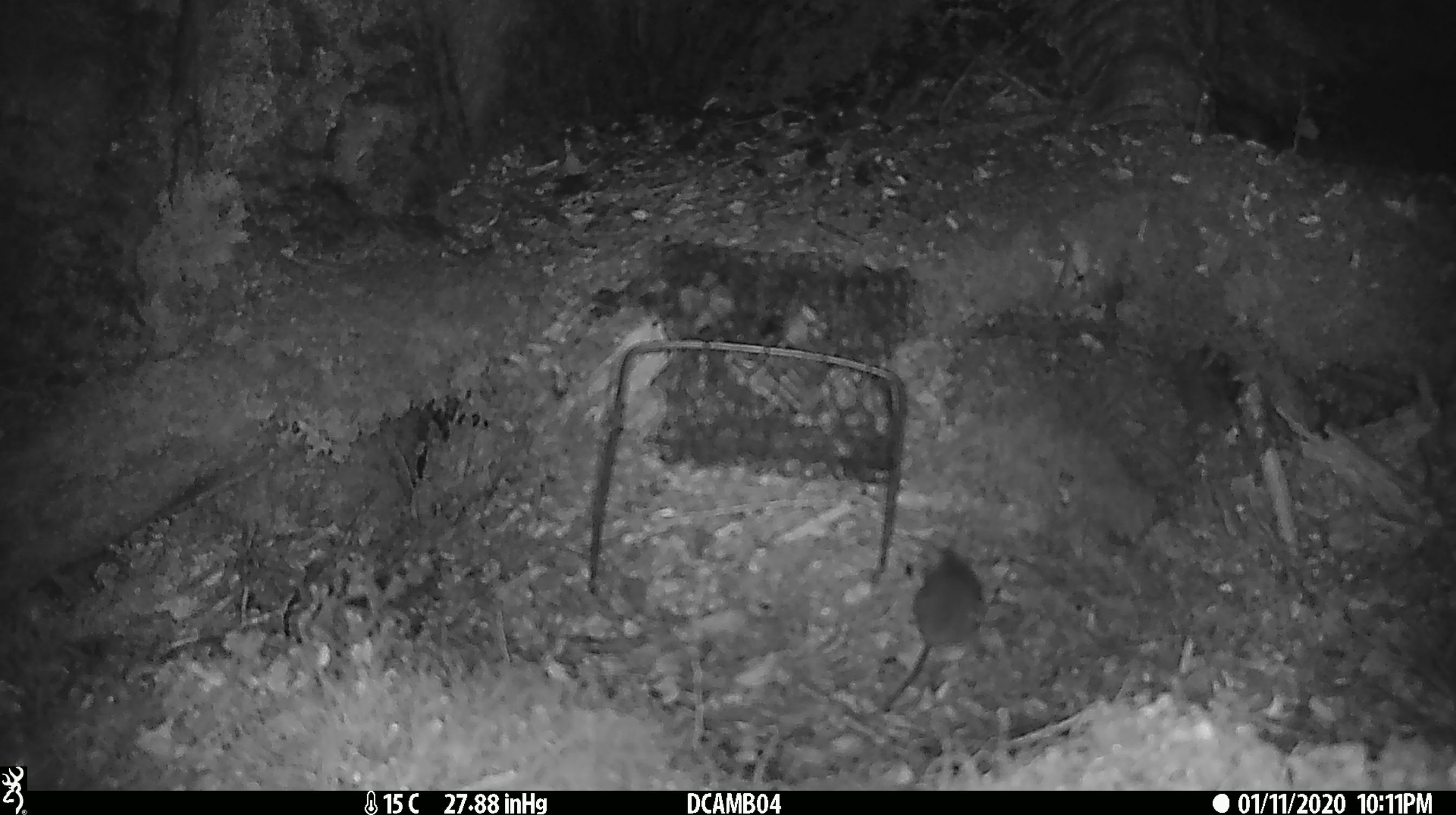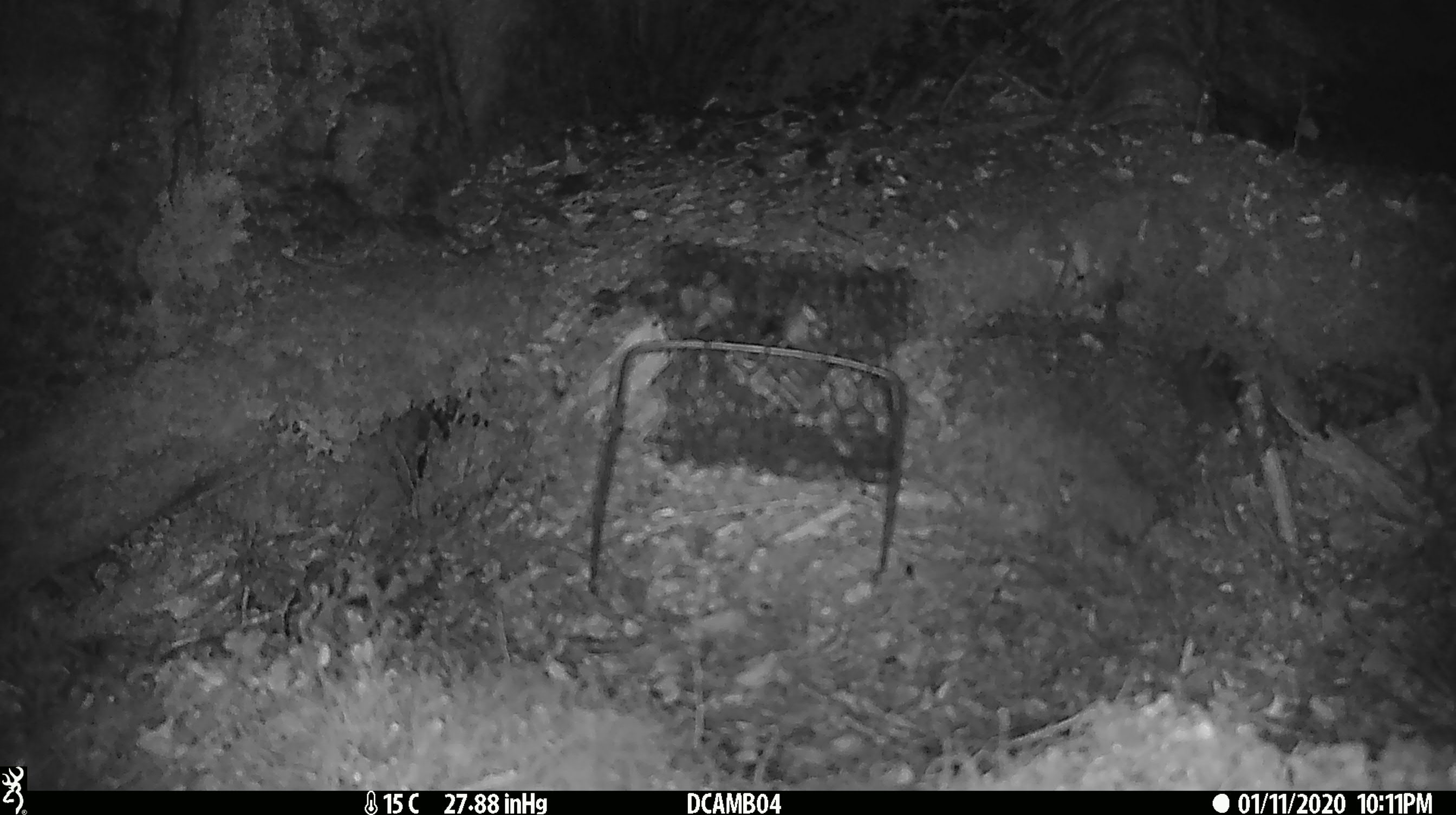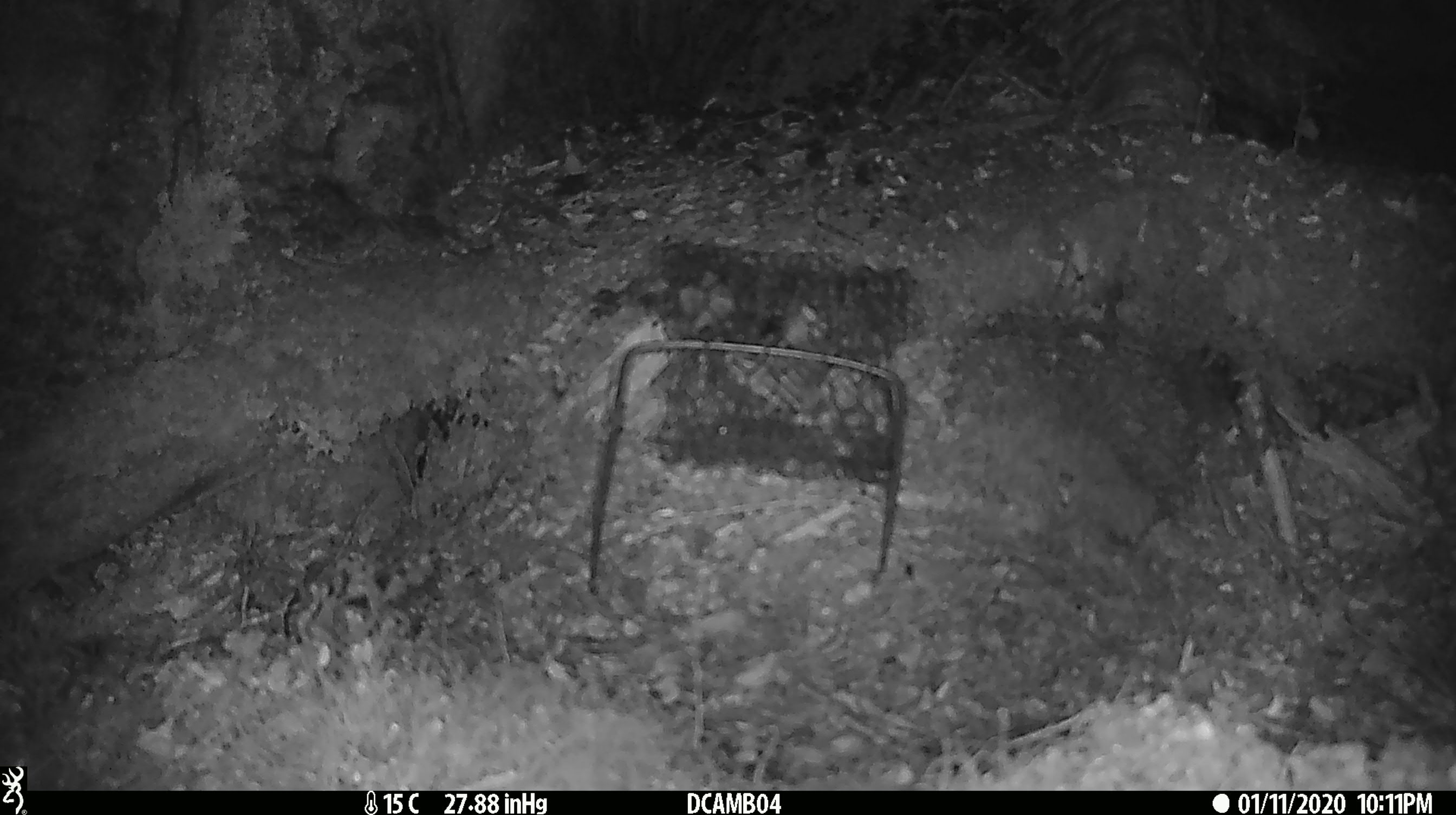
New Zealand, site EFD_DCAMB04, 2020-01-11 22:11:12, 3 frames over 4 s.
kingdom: Animalia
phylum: Chordata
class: Mammalia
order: Rodentia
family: Muridae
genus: Mus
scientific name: Mus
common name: mouse